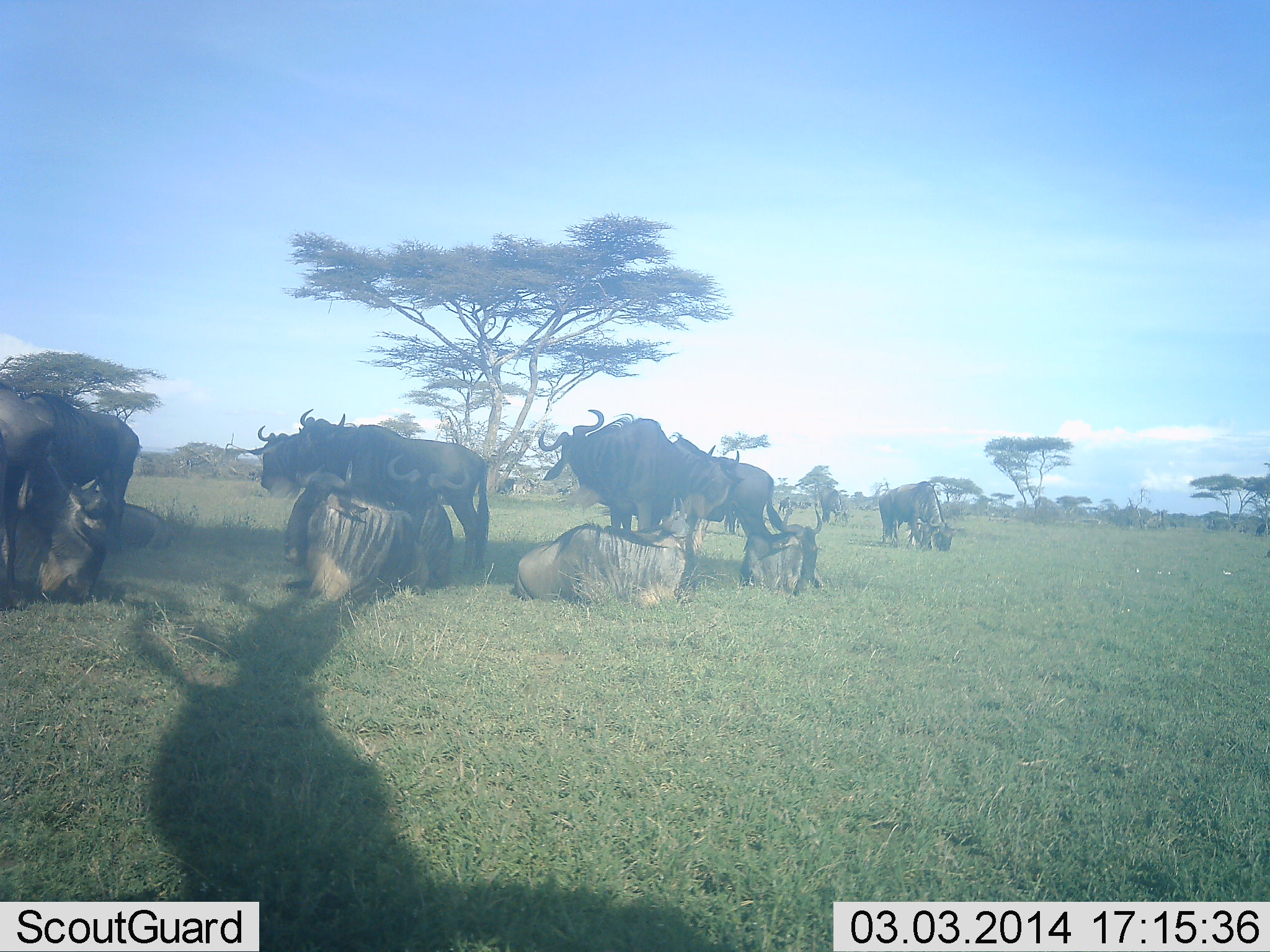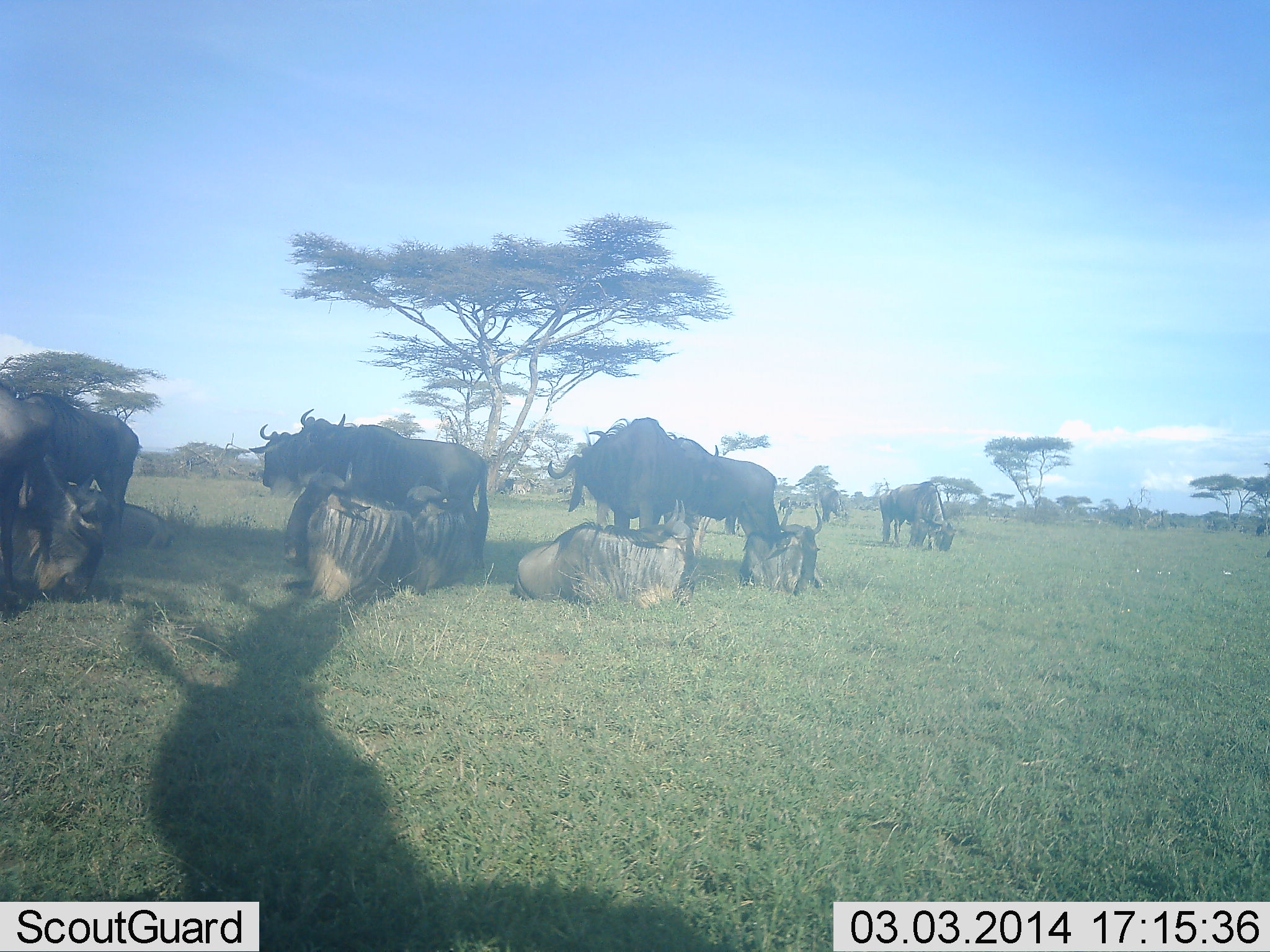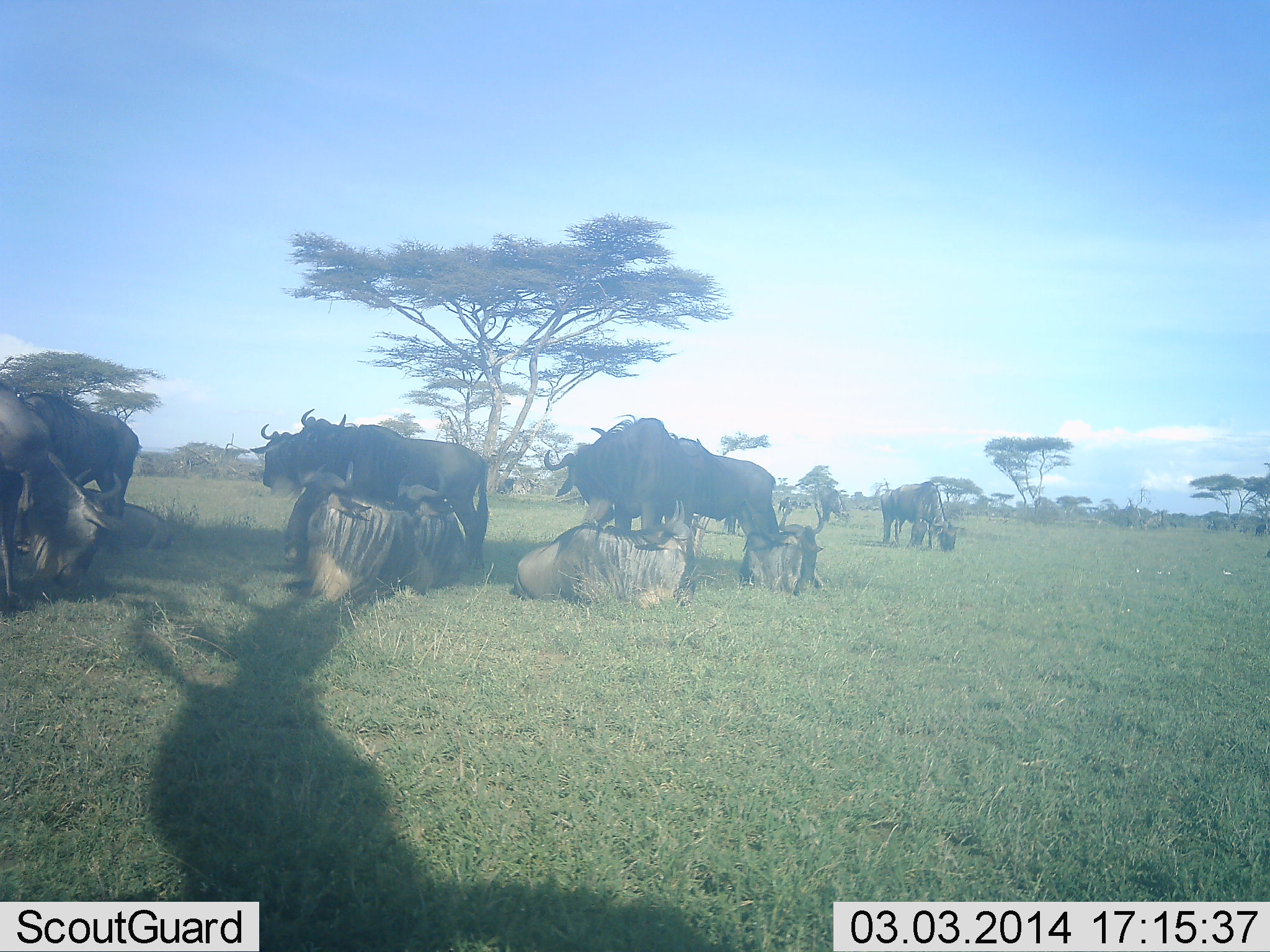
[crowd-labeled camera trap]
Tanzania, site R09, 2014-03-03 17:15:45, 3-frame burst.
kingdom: Animalia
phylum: Chordata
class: Mammalia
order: Artiodactyla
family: Bovidae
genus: Connochaetes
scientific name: Connochaetes taurinus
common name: blue wildebeest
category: wildebeest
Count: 11-50.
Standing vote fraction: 90%.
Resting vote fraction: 100%.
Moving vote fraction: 10%.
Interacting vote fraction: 10%.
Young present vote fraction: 20%.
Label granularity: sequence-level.